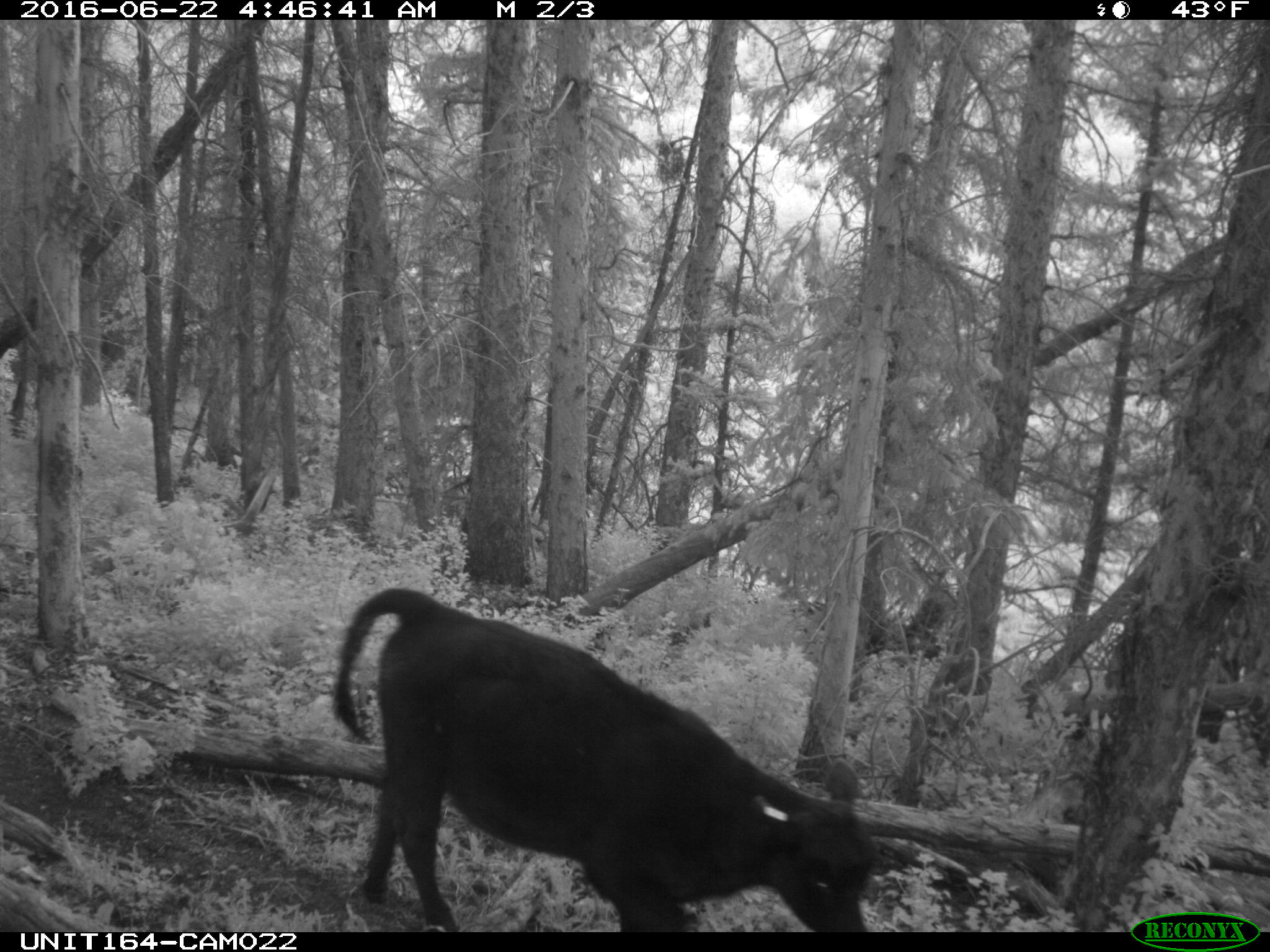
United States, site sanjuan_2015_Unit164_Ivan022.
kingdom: Animalia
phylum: Chordata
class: Mammalia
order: Artiodactyla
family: Bovidae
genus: Bos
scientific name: Bos taurus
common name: domestic cow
Bos taurus (domestic cow).